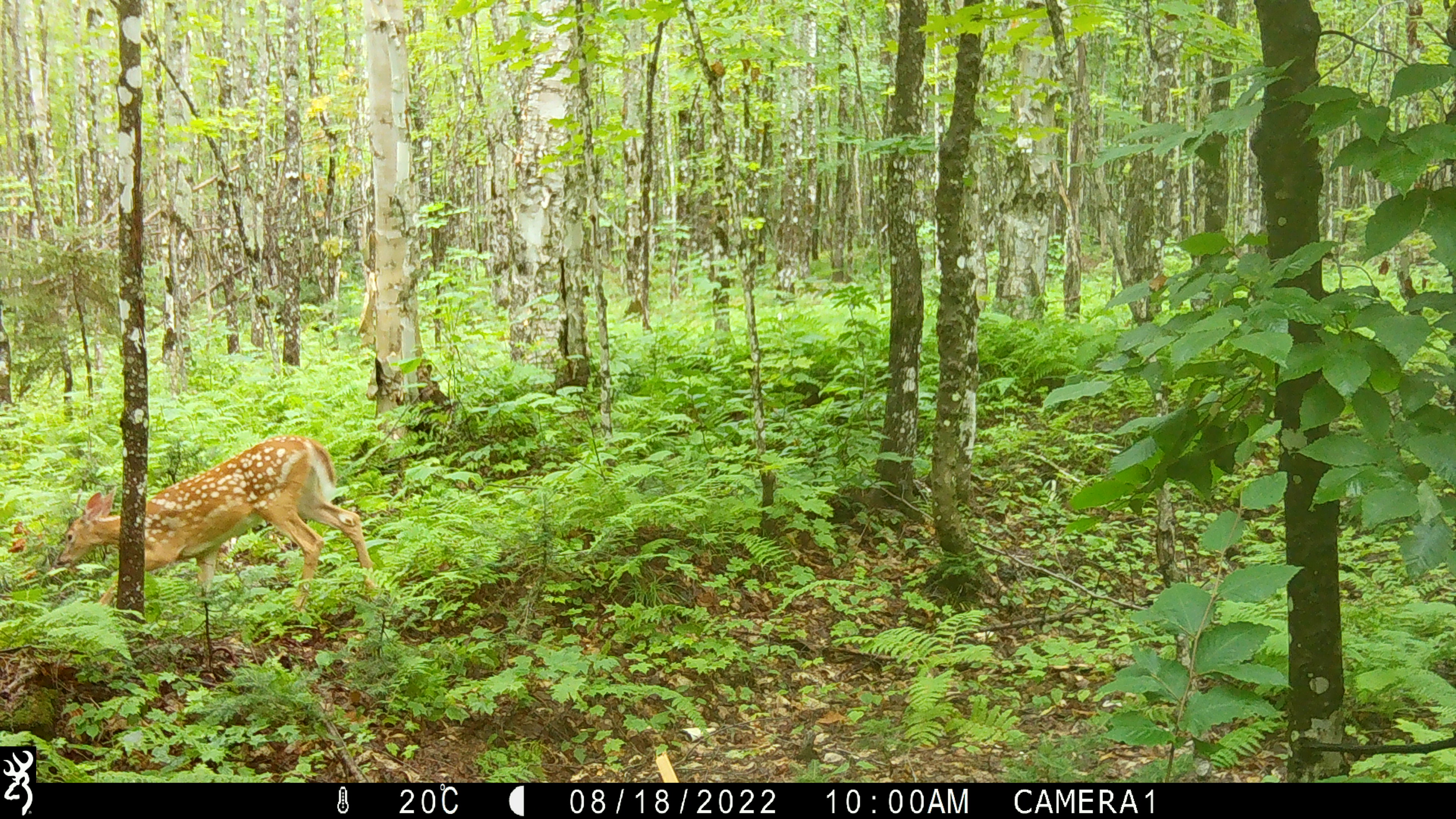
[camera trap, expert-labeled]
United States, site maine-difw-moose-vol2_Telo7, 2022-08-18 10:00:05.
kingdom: Animalia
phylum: Chordata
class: Mammalia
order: Artiodactyla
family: Cervidae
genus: Odocoileus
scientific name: Odocoileus virginianus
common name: white-tailed deer